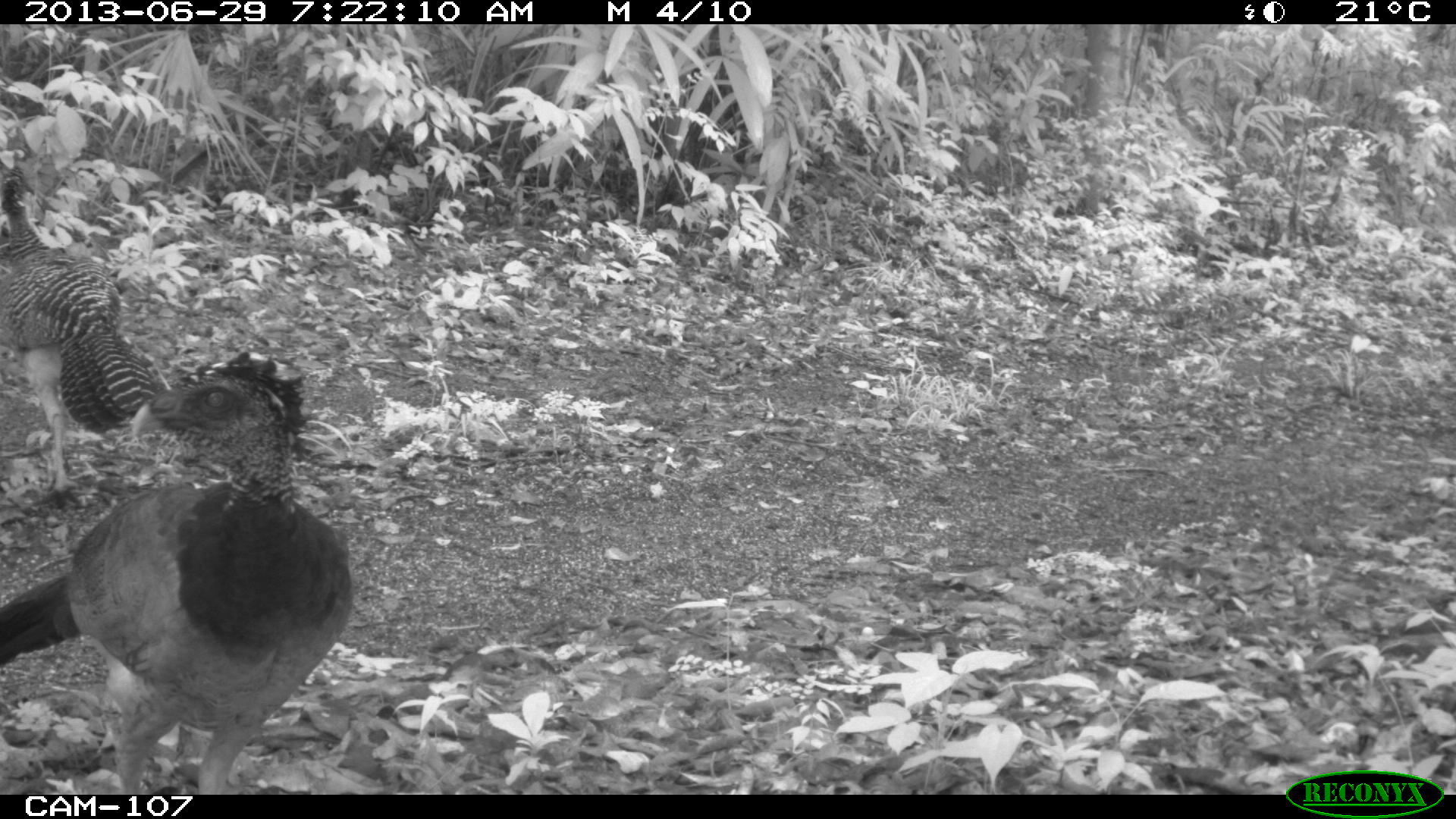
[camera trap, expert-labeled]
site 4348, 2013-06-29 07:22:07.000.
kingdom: Animalia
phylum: Chordata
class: Aves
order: Galliformes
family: Cracidae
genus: Crax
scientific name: Crax rubra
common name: great curassow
Crax rubra (great curassow), count 3.